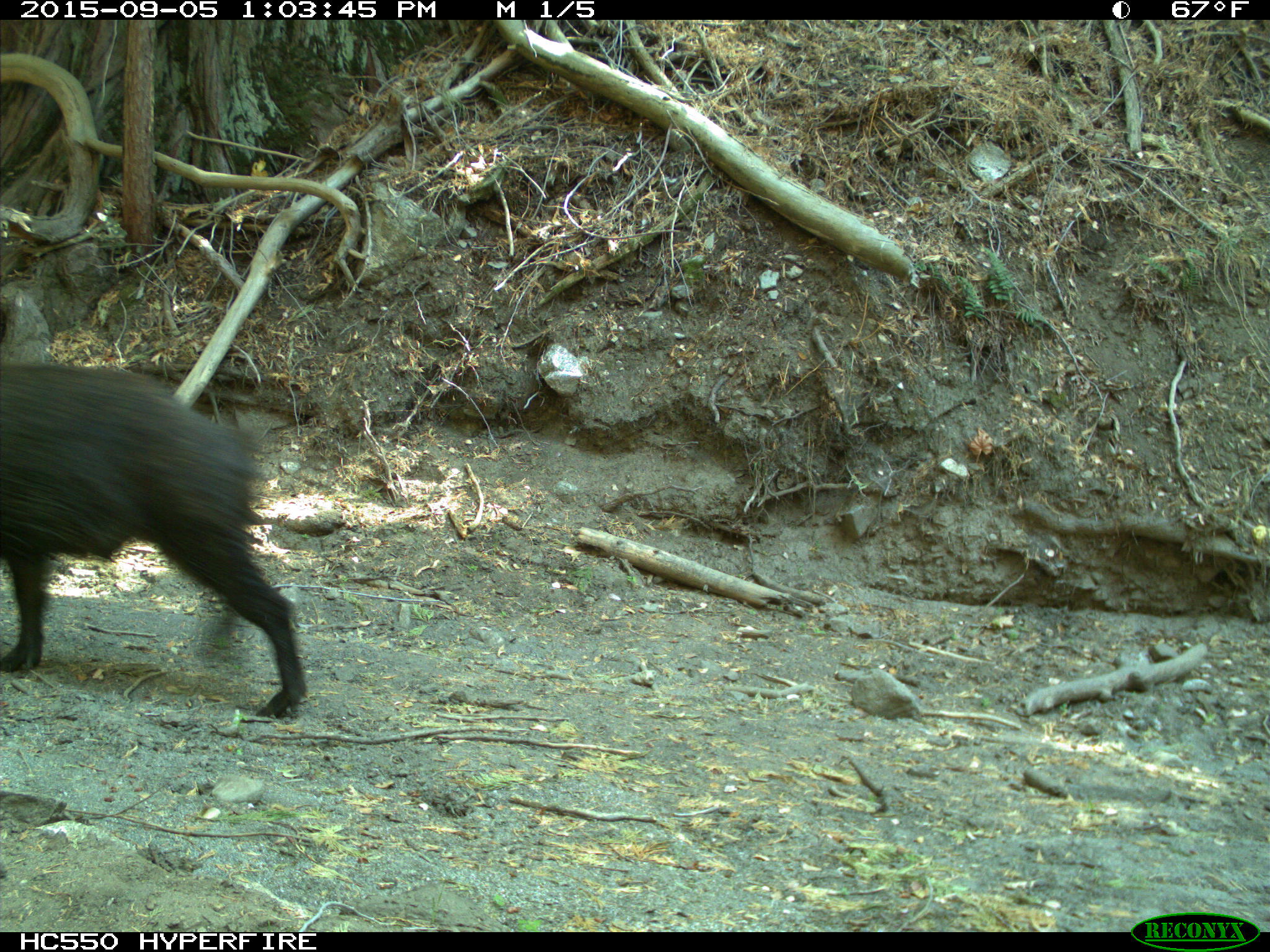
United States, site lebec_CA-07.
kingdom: Animalia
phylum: Chordata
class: Mammalia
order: Artiodactyla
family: Suidae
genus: Sus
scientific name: Sus scrofa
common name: wild boar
Sus scrofa (wild boar).